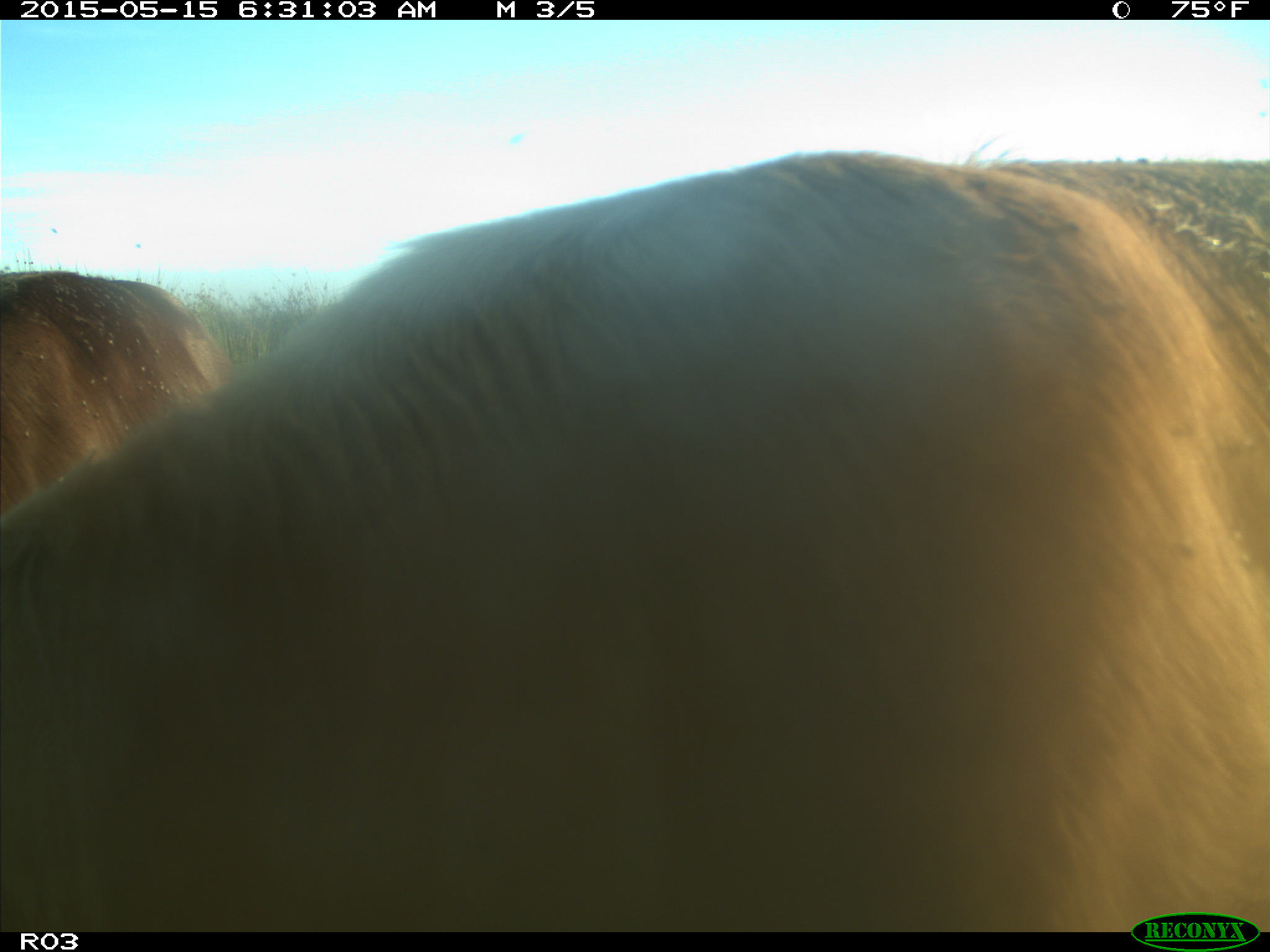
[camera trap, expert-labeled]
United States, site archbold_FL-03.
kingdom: Animalia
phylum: Chordata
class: Mammalia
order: Artiodactyla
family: Bovidae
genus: Bos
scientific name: Bos taurus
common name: domestic cow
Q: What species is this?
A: Bos taurus (domestic cow).